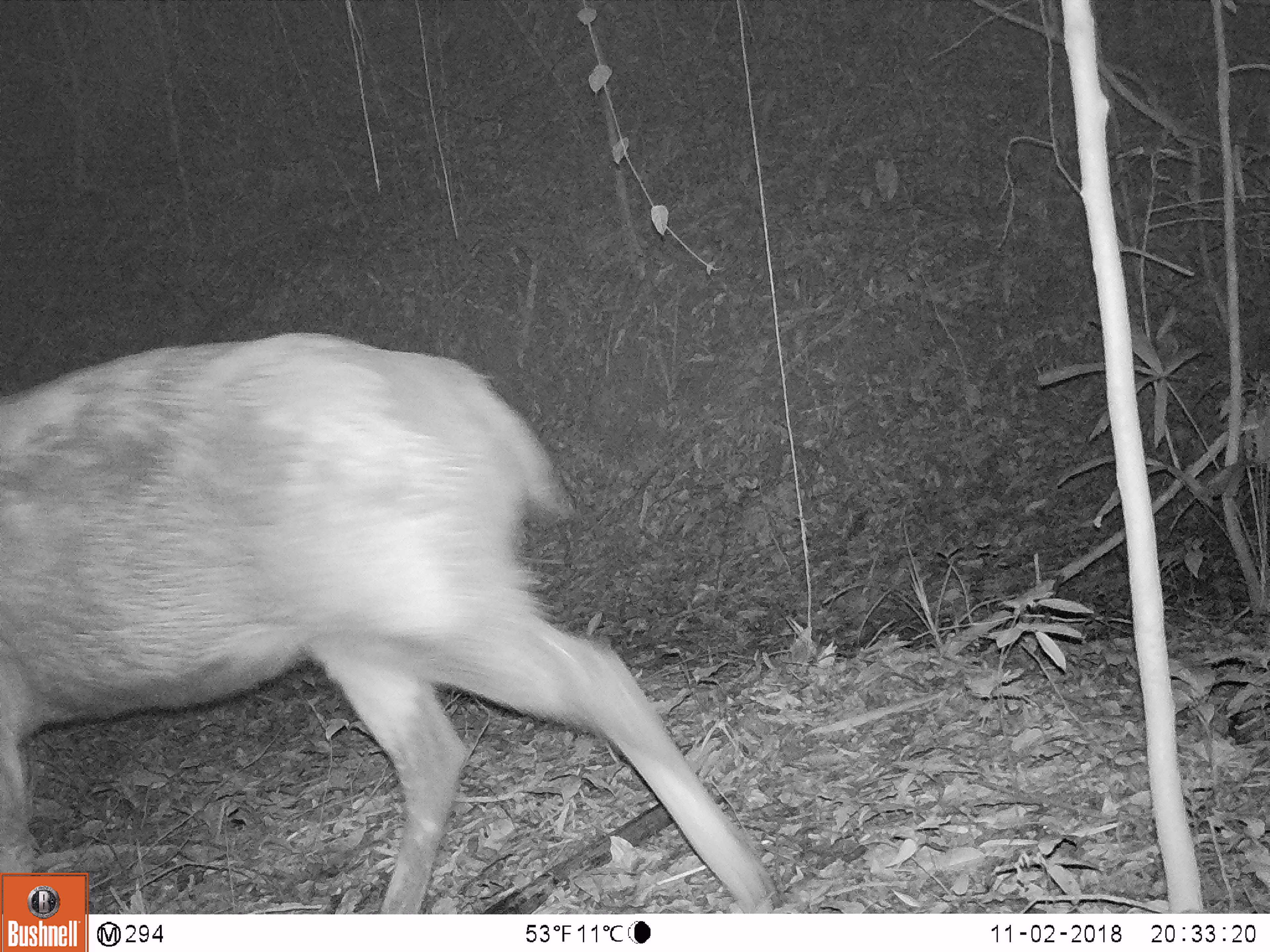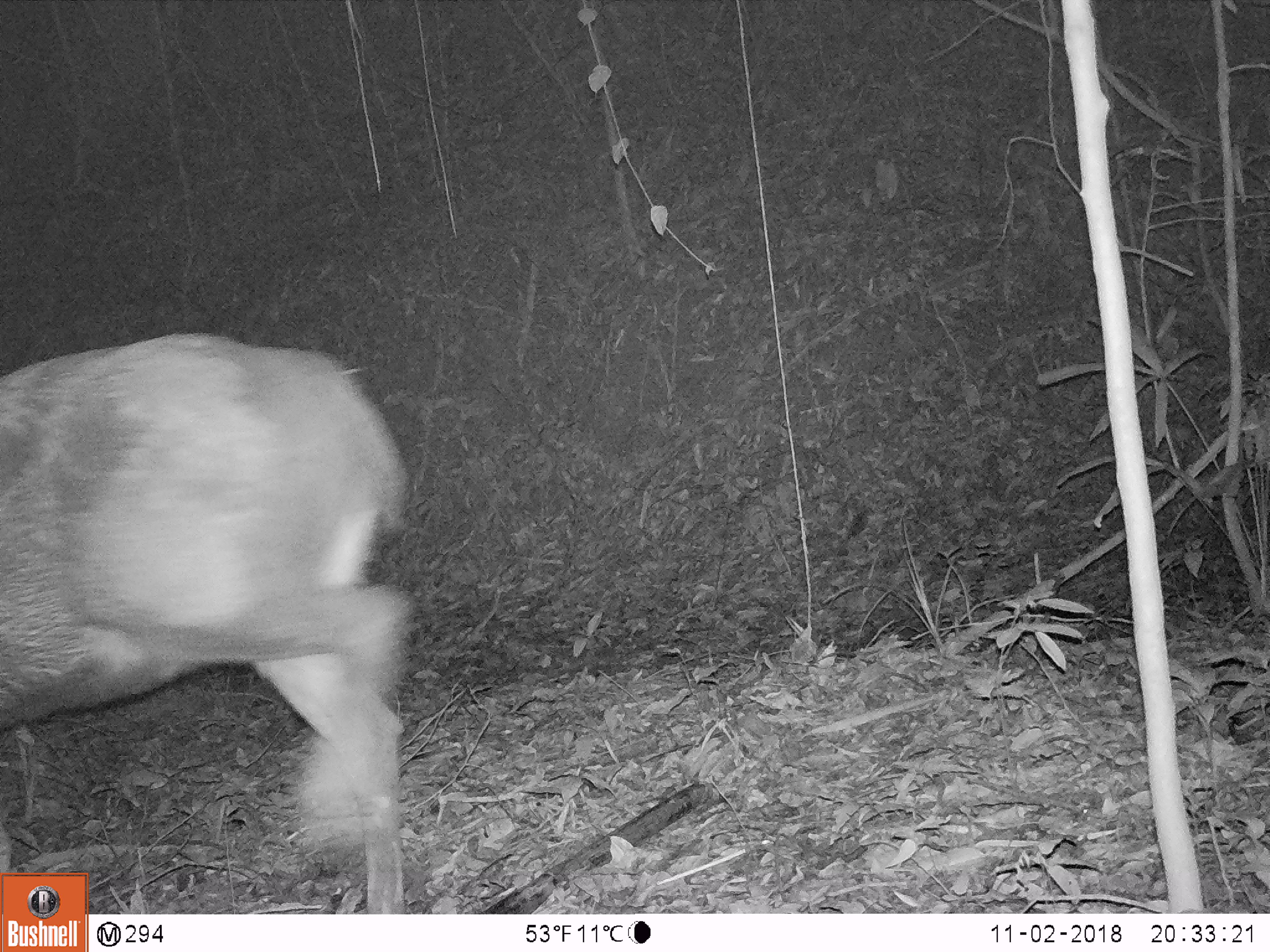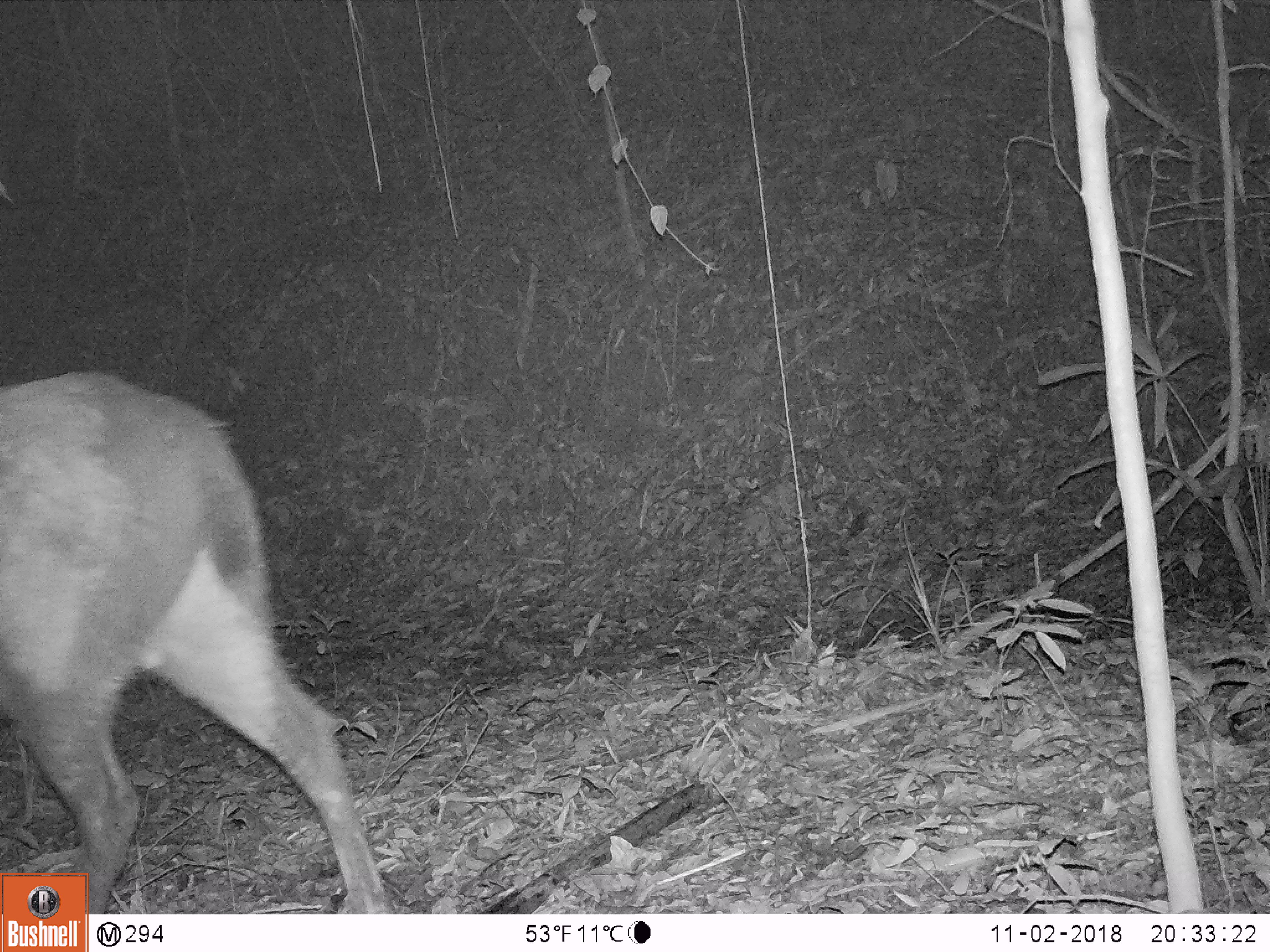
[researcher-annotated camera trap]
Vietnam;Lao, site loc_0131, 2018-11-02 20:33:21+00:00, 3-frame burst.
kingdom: Animalia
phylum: Chordata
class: Mammalia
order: Artiodactyla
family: Cervidae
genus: Rusa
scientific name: Rusa unicolor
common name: sambar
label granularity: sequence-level